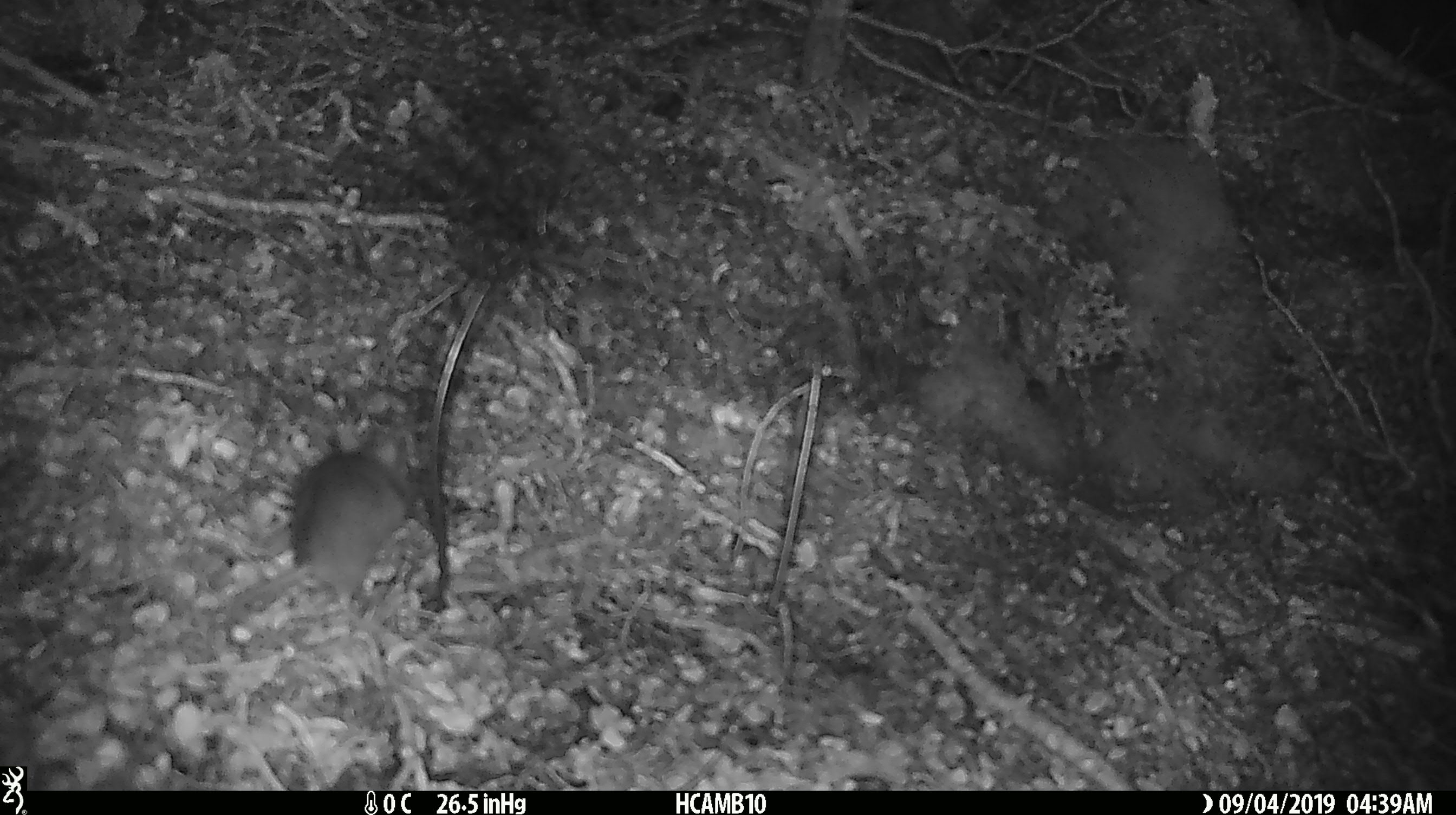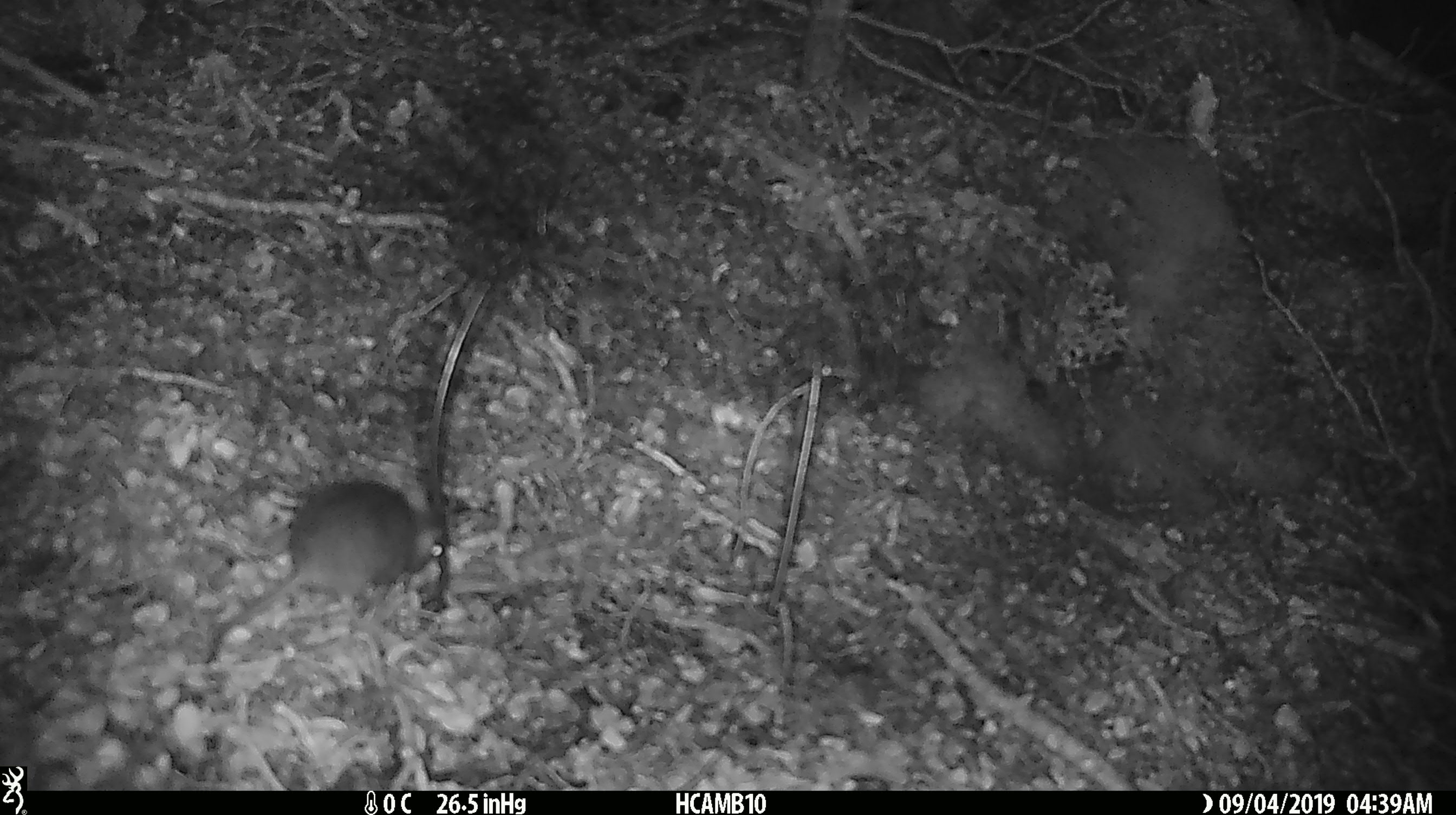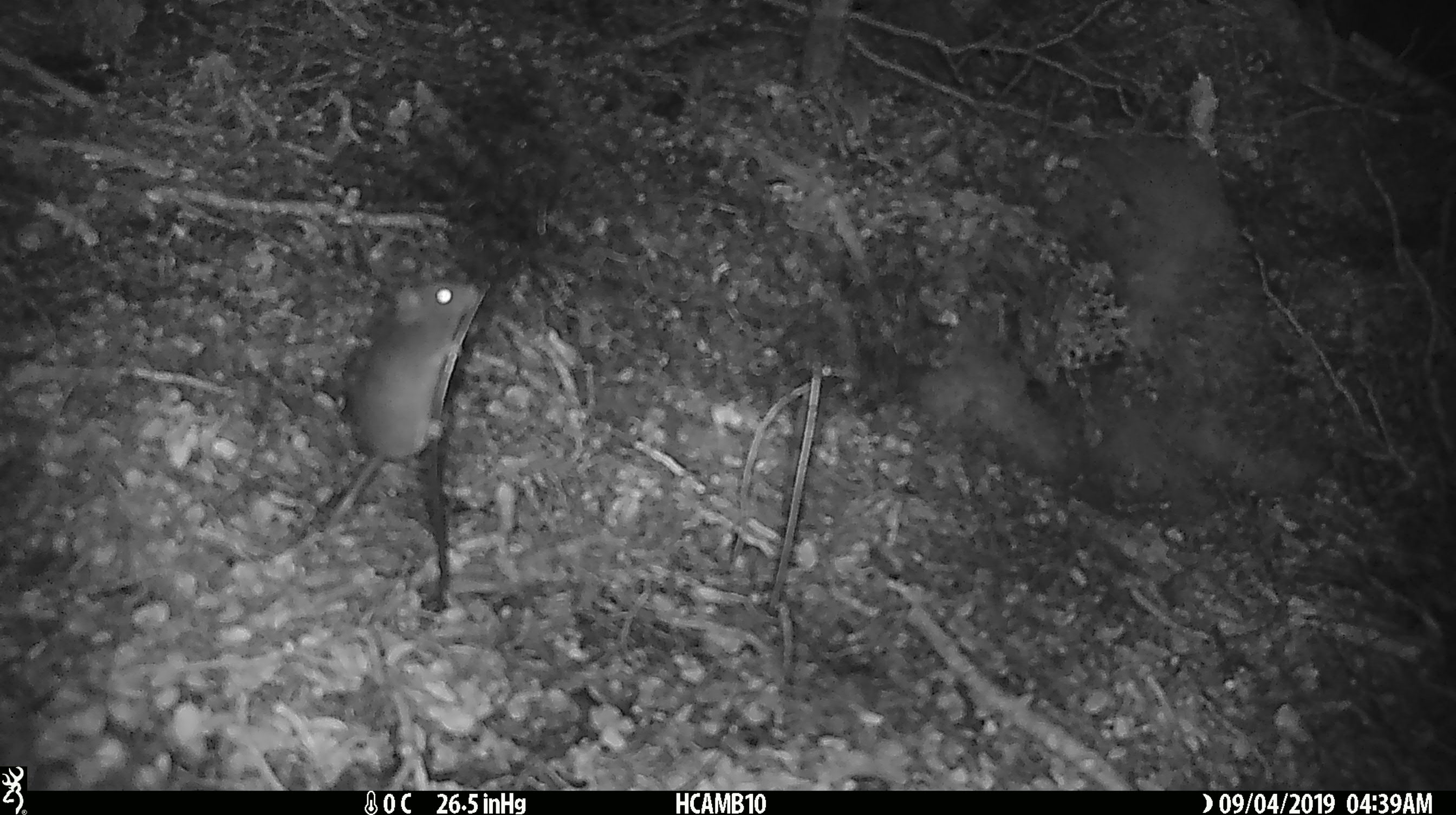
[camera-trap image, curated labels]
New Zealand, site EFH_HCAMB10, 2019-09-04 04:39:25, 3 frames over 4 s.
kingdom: Animalia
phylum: Chordata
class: Mammalia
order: Rodentia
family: Muridae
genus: Mus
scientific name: Mus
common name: mouse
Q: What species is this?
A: Mouse (Mus).